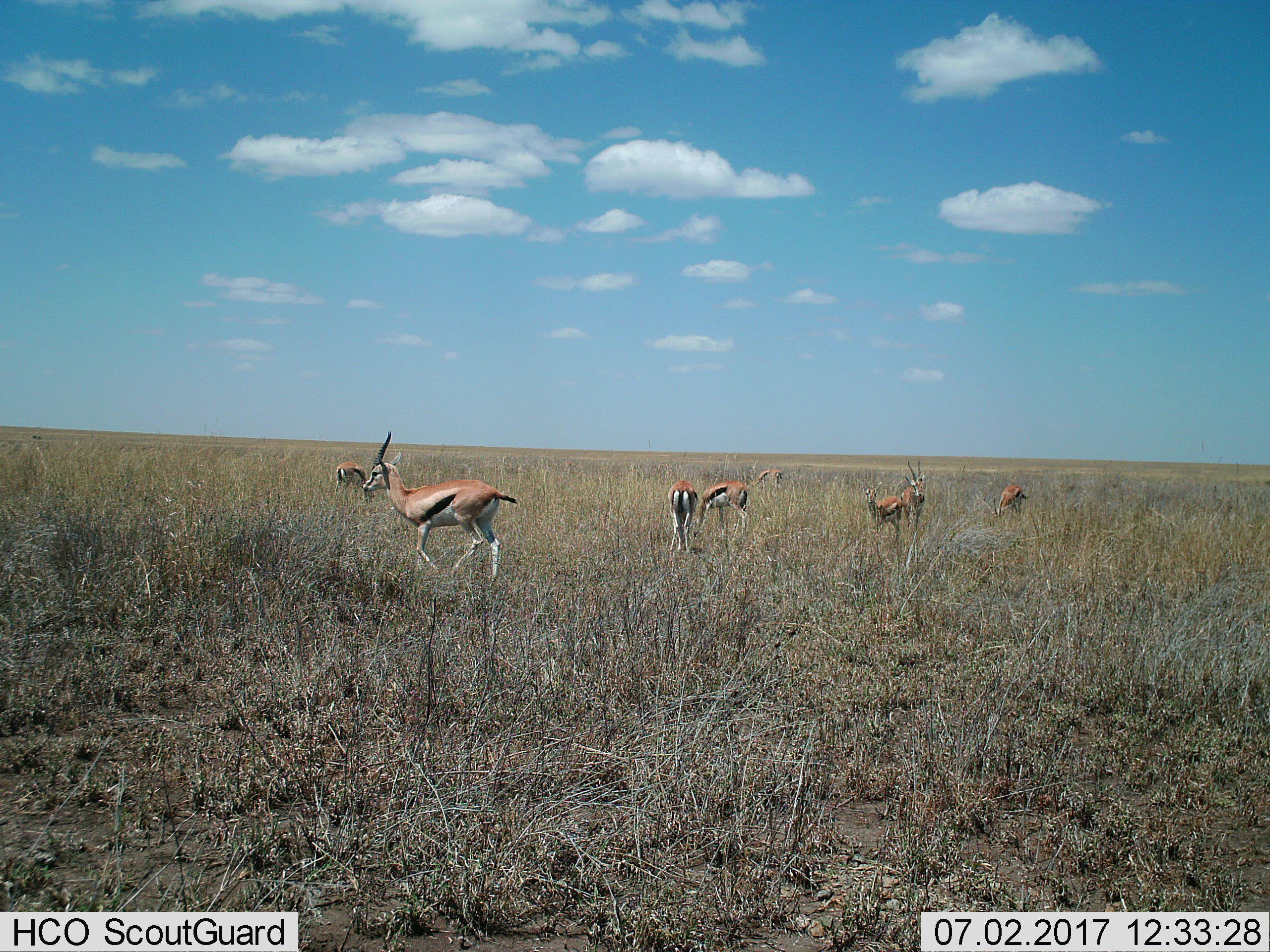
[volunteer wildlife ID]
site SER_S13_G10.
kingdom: Animalia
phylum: Chordata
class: Mammalia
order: Artiodactyla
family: Bovidae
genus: Eudorcas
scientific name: Eudorcas thomsonii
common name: thomson's gazelle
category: gazellethomsons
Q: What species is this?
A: Gazellethomsons (thomson's gazelle) (Eudorcas thomsonii).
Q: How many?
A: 8.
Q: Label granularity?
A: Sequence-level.